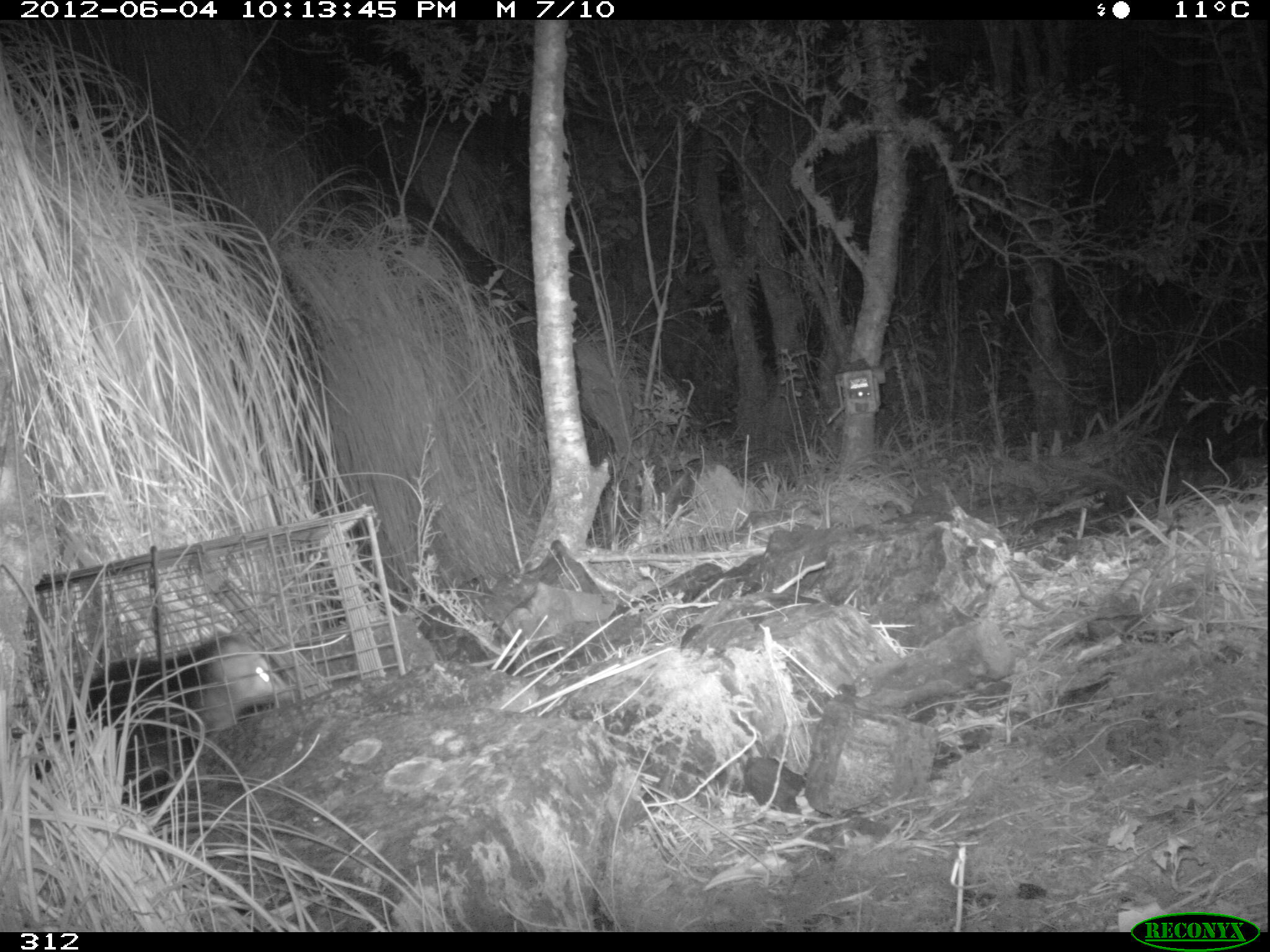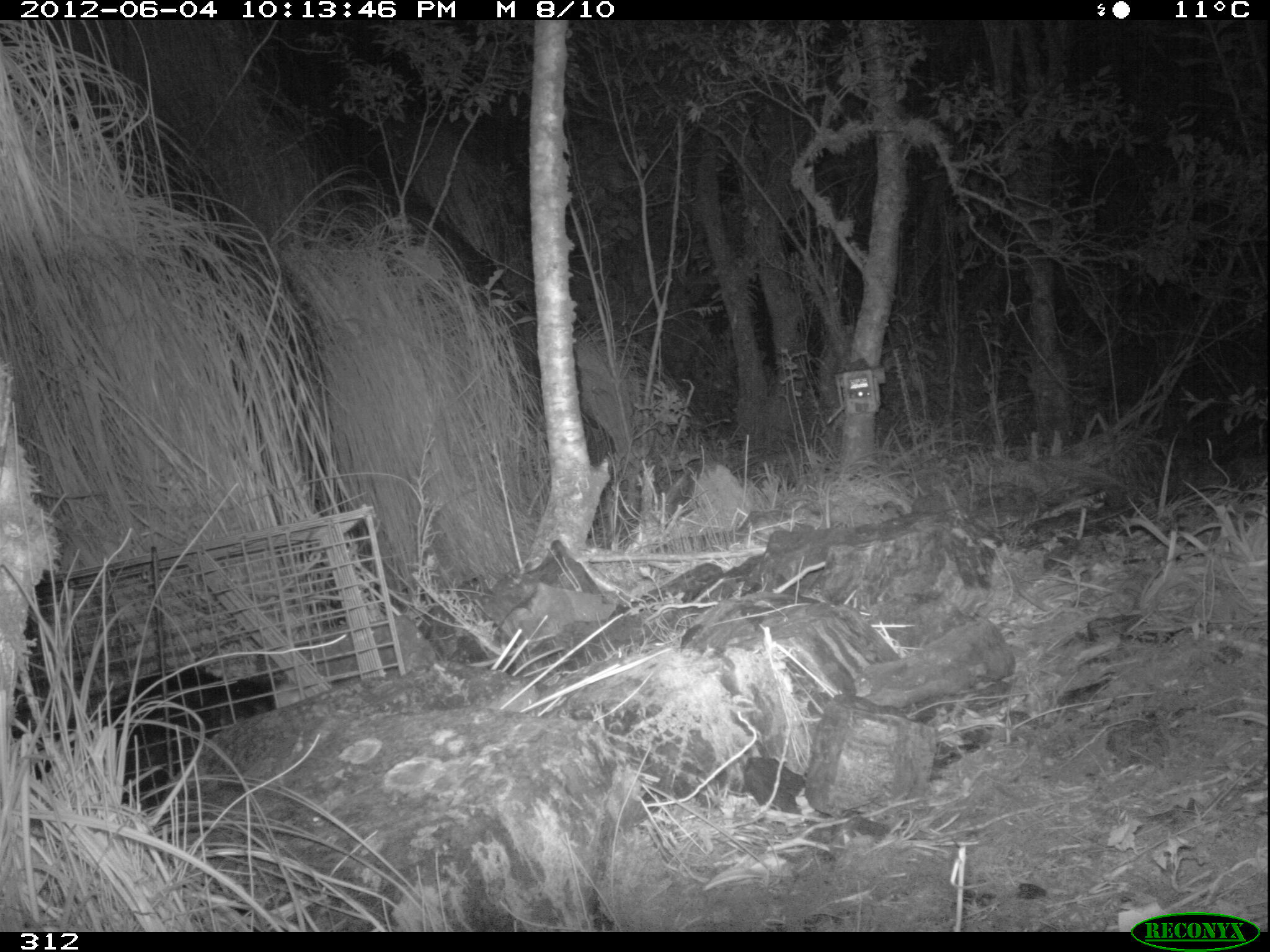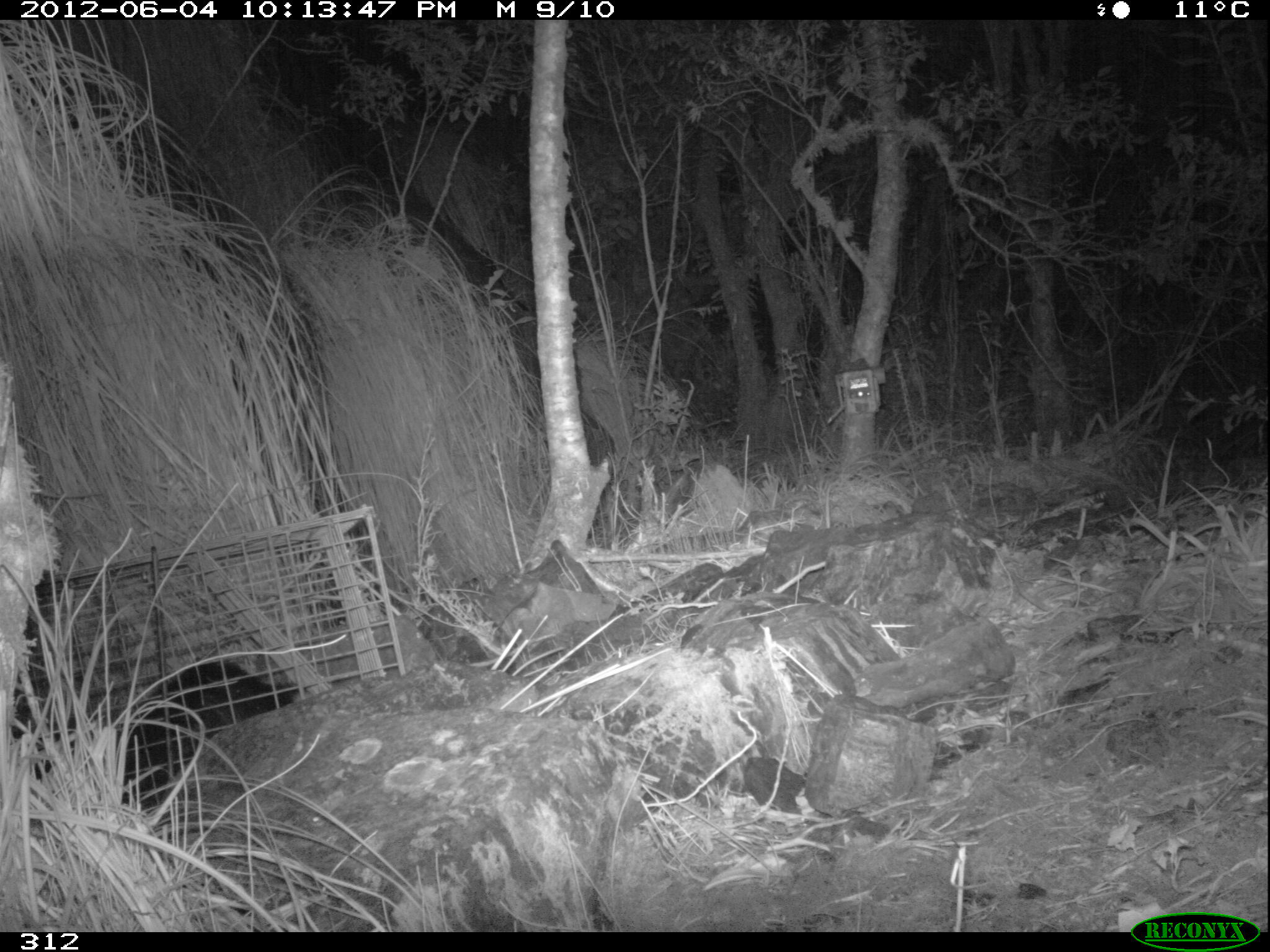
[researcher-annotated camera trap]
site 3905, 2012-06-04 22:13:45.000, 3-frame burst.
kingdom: Animalia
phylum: Chordata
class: Mammalia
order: Didelphimorphia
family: Didelphidae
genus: Didelphis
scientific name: Didelphis pernigra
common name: andean white-eared opossum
Didelphis pernigra (andean white-eared opossum).